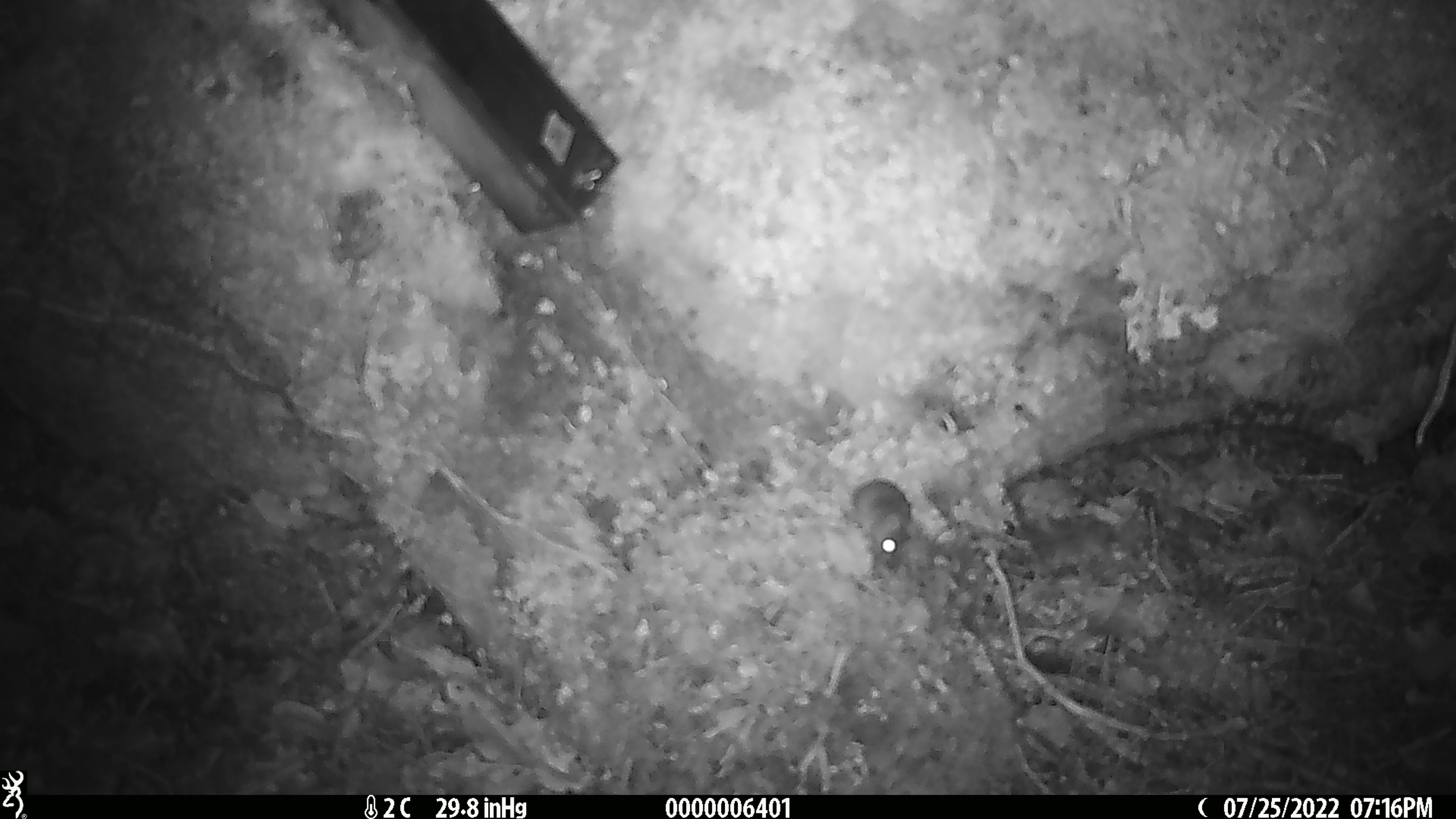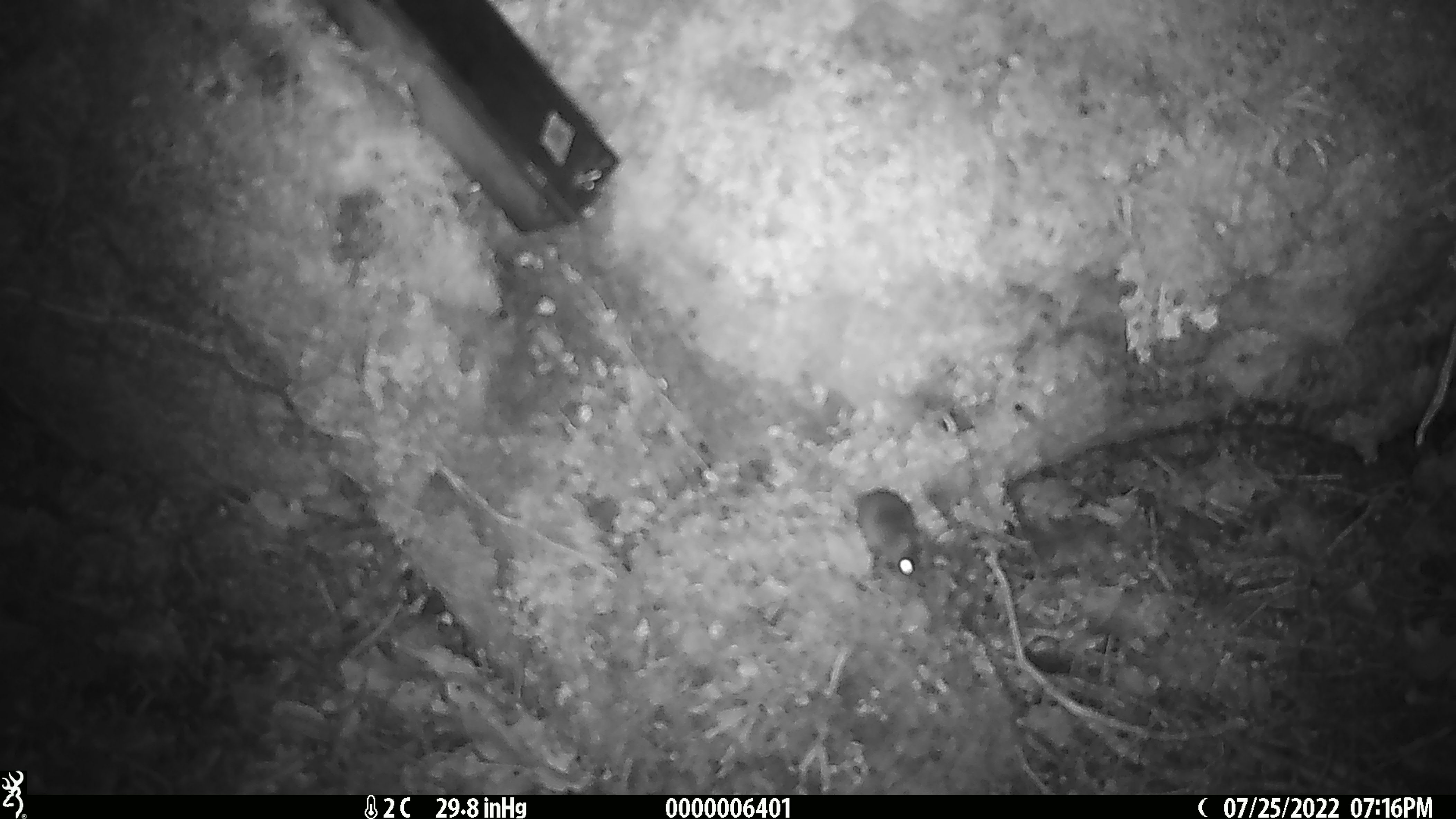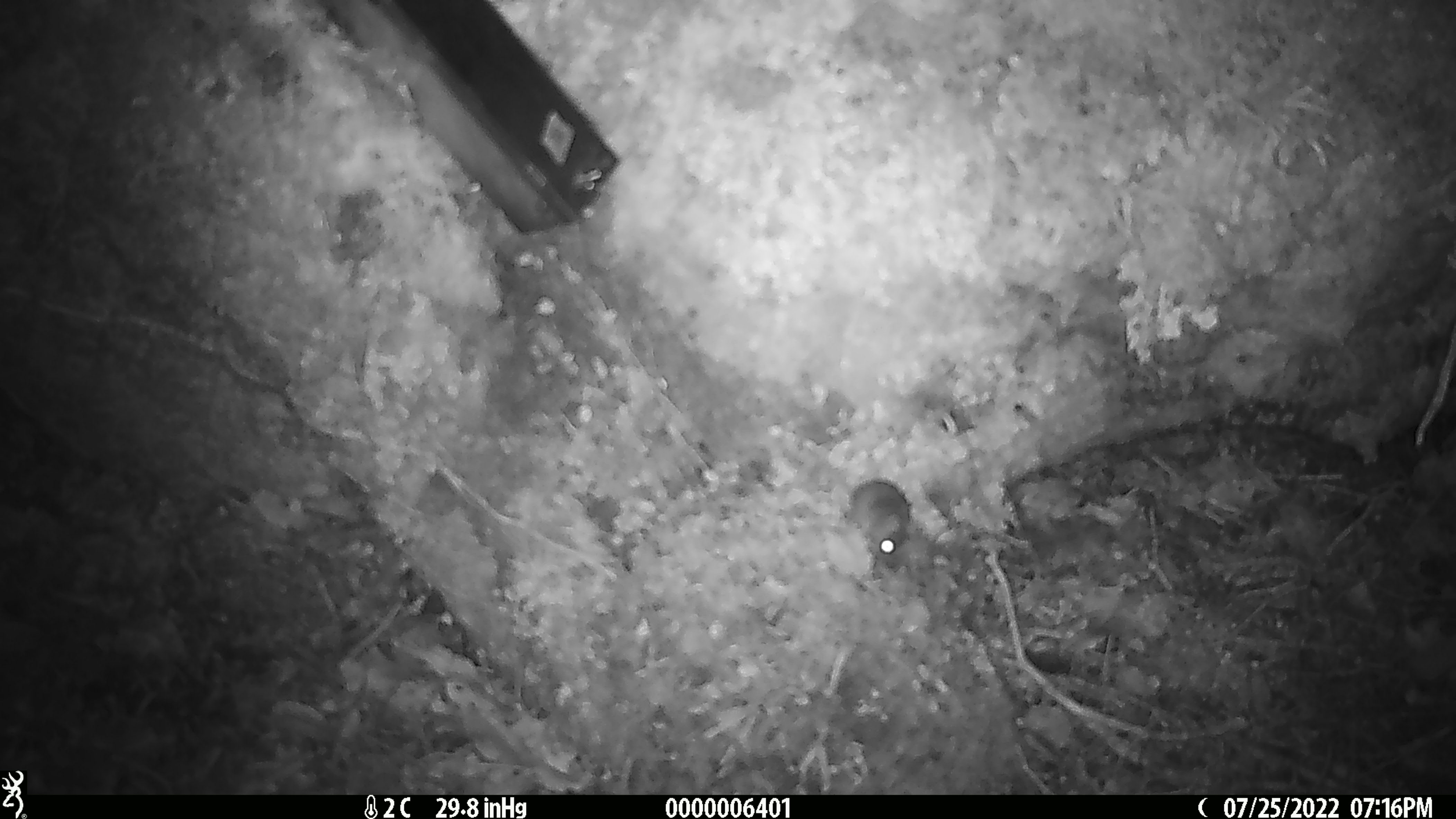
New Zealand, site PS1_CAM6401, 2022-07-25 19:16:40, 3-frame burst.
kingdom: Animalia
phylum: Chordata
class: Mammalia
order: Rodentia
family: Muridae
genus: Mus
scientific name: Mus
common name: mouse